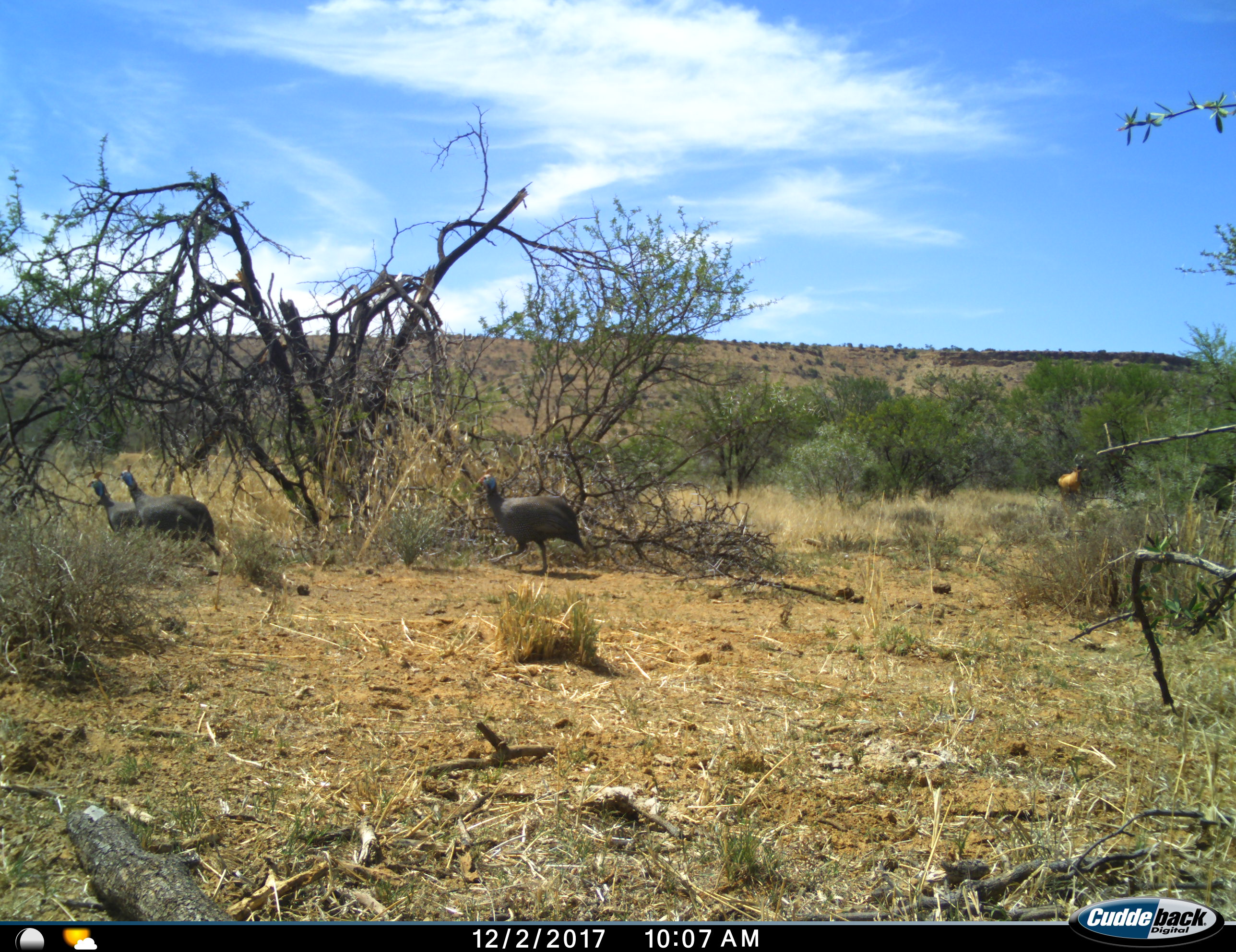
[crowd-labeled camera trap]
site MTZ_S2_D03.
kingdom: Animalia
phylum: Chordata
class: Aves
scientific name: Aves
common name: bird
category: birdother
Birdother (bird) (Aves), count 3. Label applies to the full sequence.